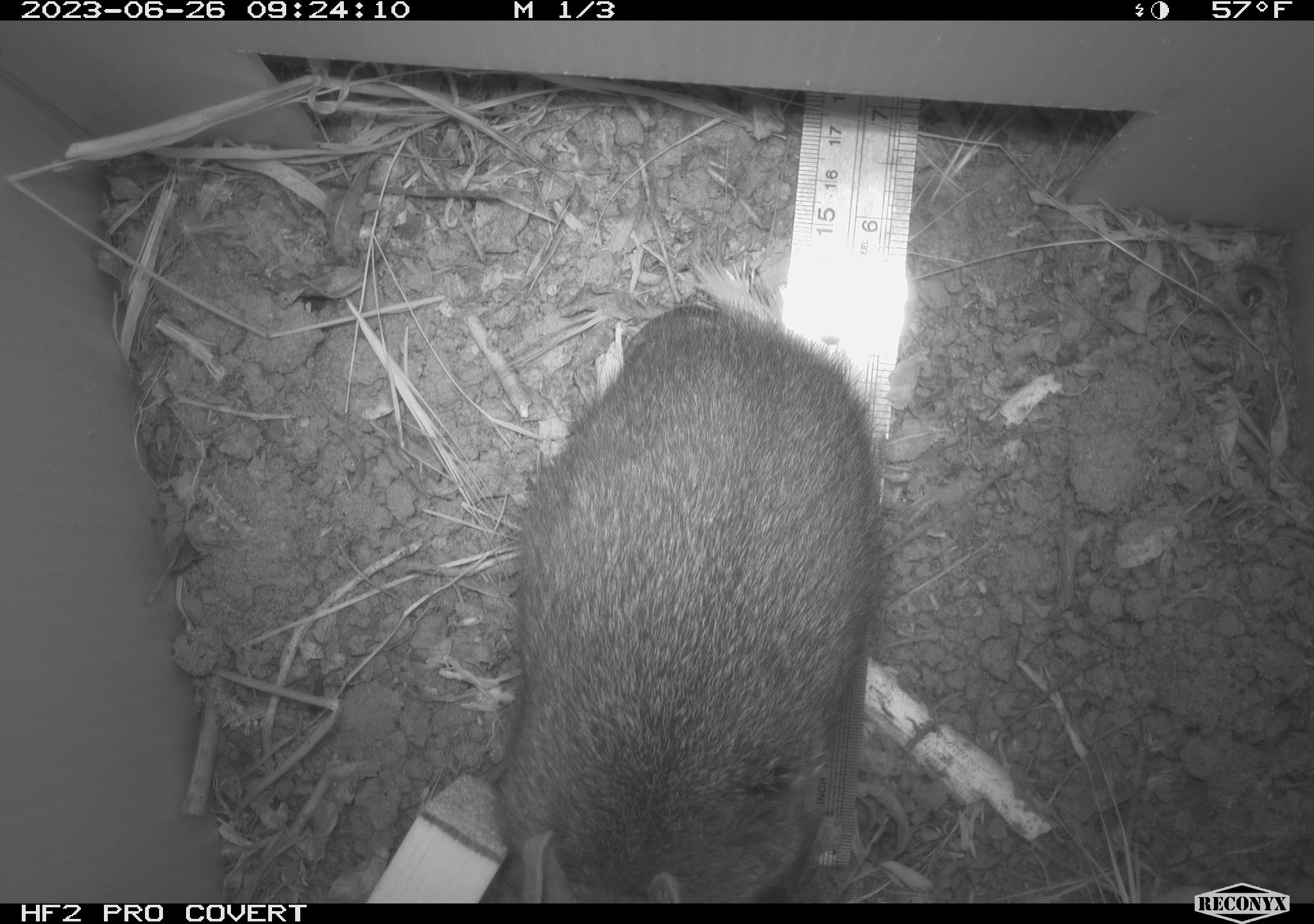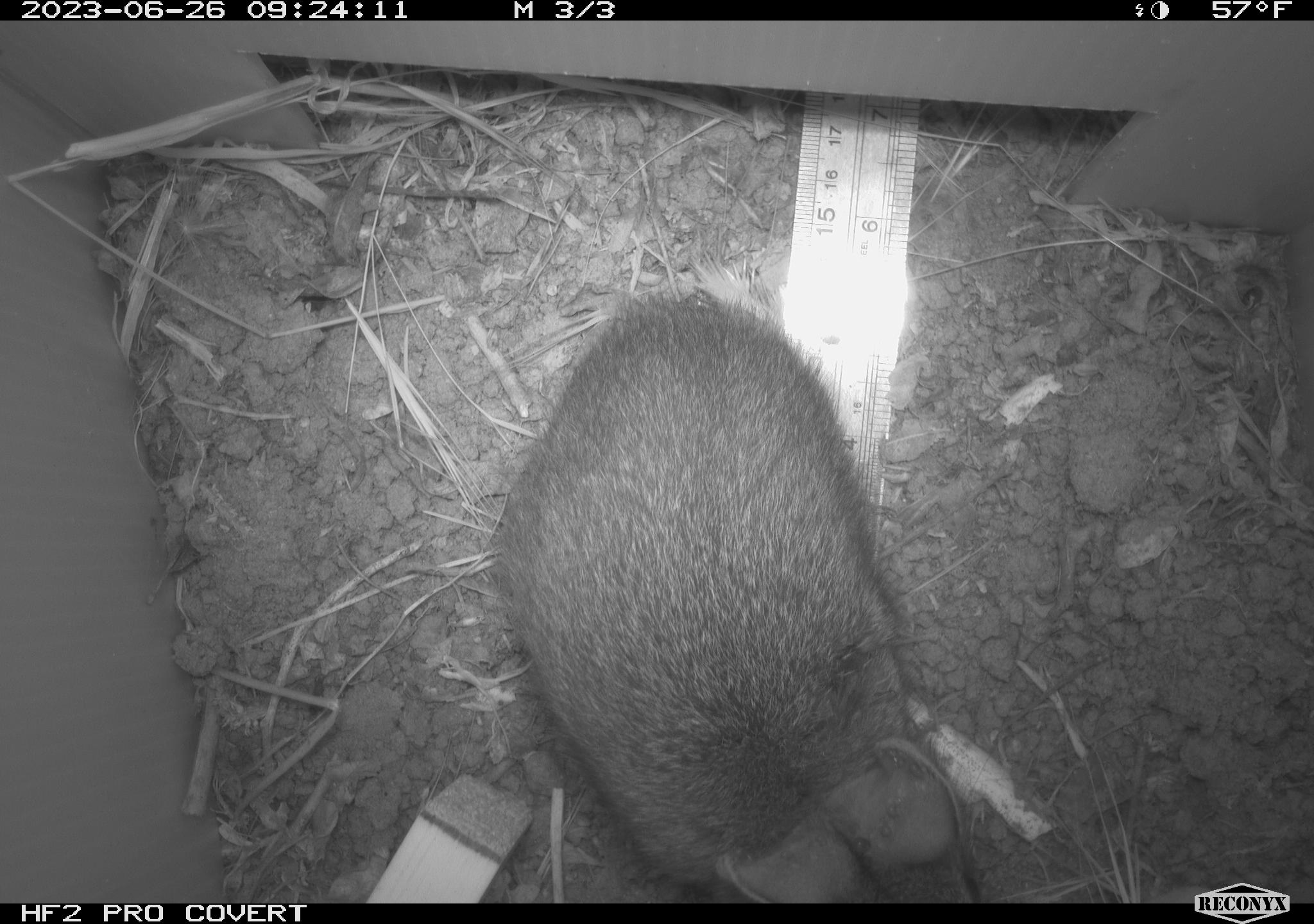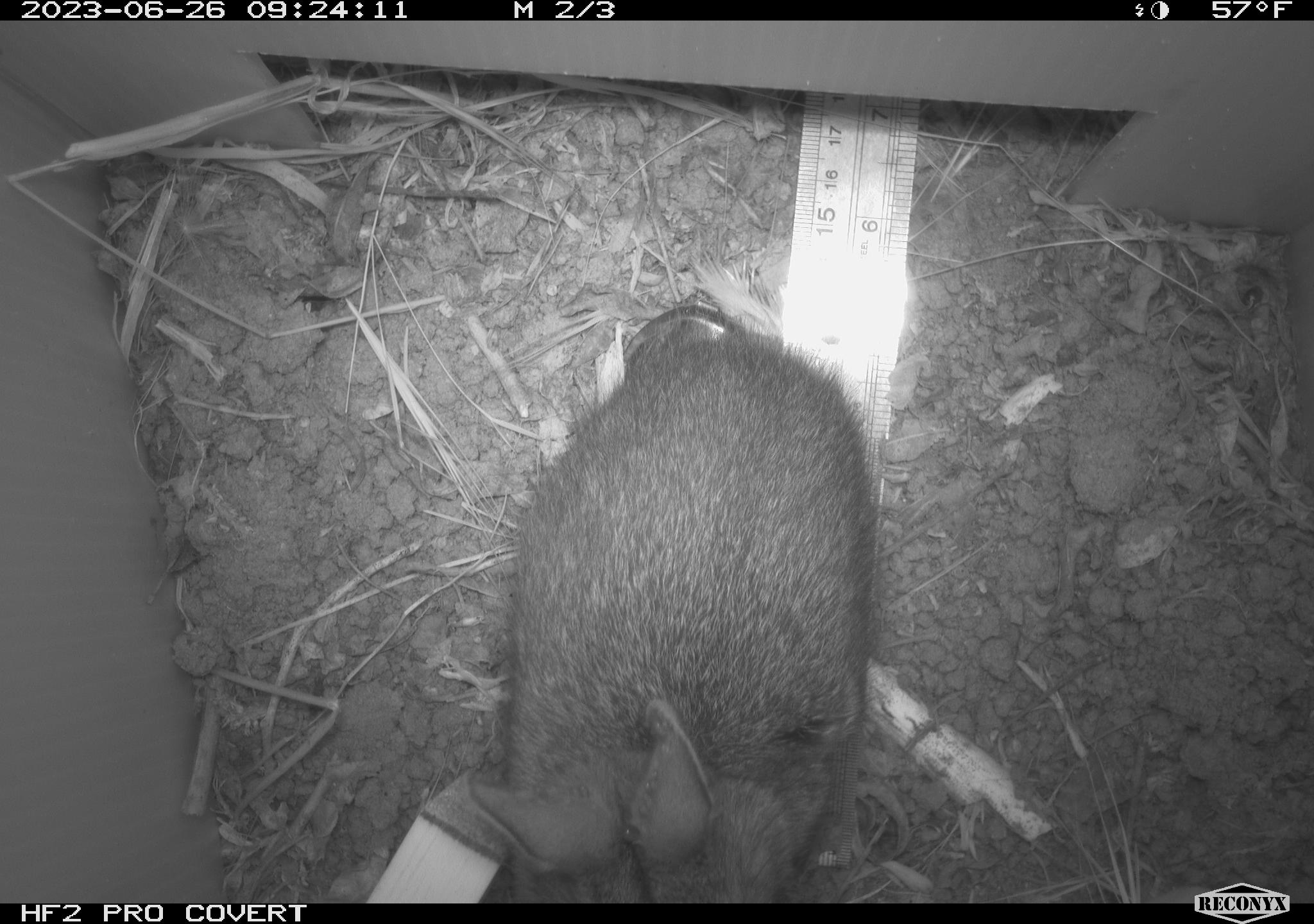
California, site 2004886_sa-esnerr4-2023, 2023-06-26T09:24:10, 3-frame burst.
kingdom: Animalia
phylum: Chordata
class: Mammalia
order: Lagomorpha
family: Leporidae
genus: Sylvilagus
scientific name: Sylvilagus bachmani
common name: brush rabbit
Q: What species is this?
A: Brush rabbit (Sylvilagus bachmani).